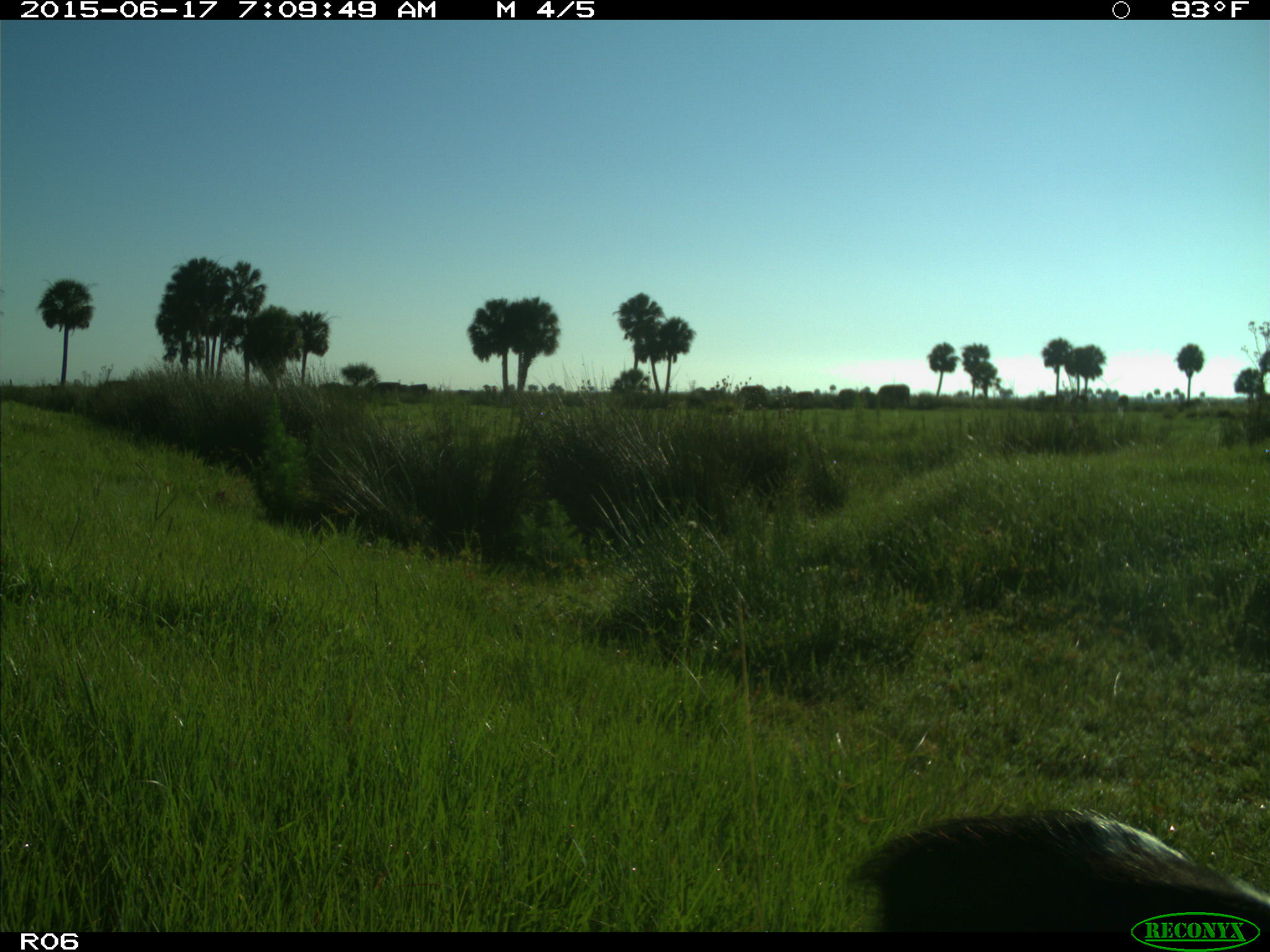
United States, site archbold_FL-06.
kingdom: Animalia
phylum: Chordata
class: Mammalia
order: Artiodactyla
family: Bovidae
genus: Bos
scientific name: Bos taurus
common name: domestic cow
Bos taurus (domestic cow).